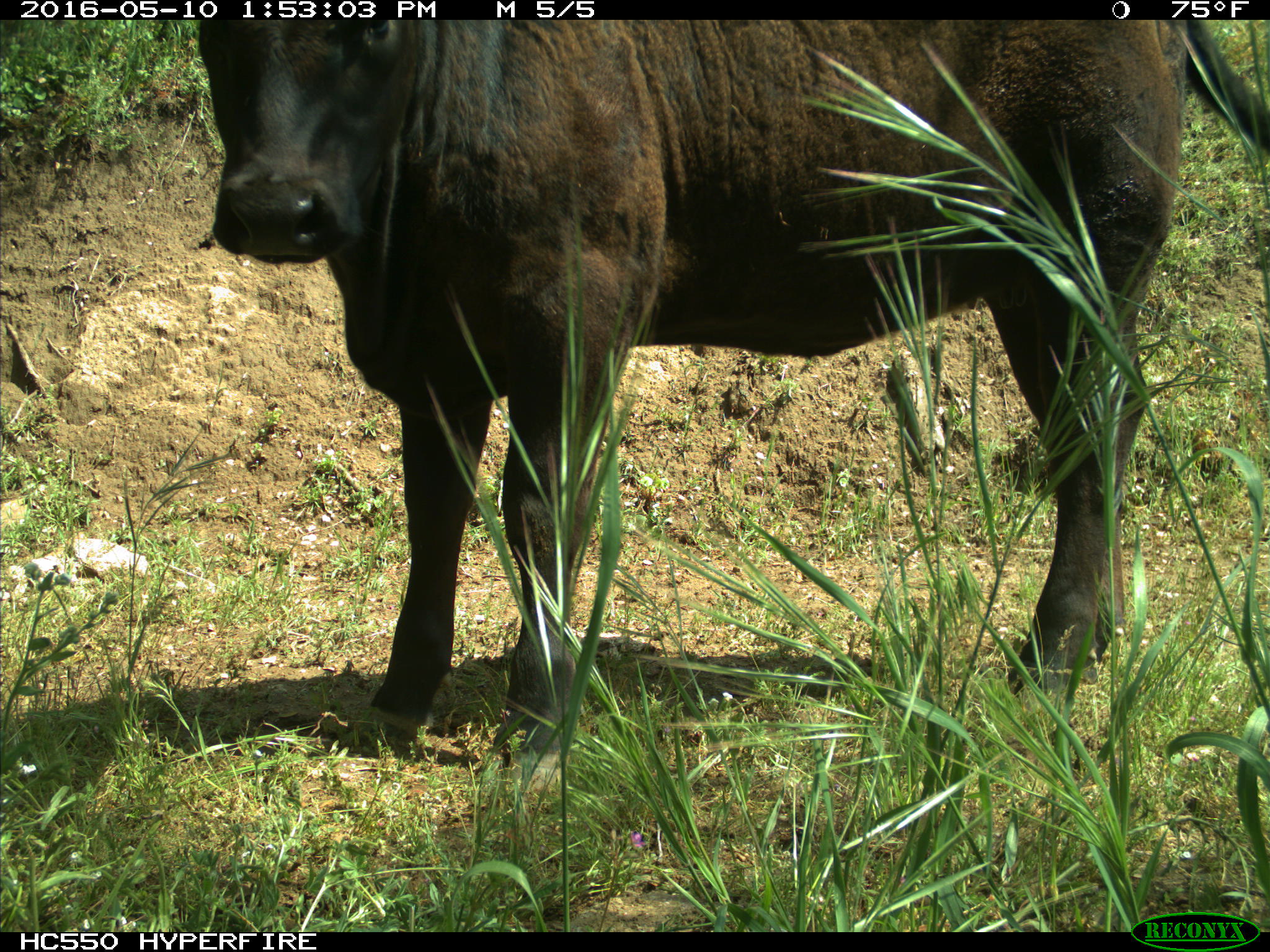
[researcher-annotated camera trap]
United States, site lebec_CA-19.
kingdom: Animalia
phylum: Chordata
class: Mammalia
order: Artiodactyla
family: Bovidae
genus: Bos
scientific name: Bos taurus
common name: domestic cow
Bos taurus (domestic cow).